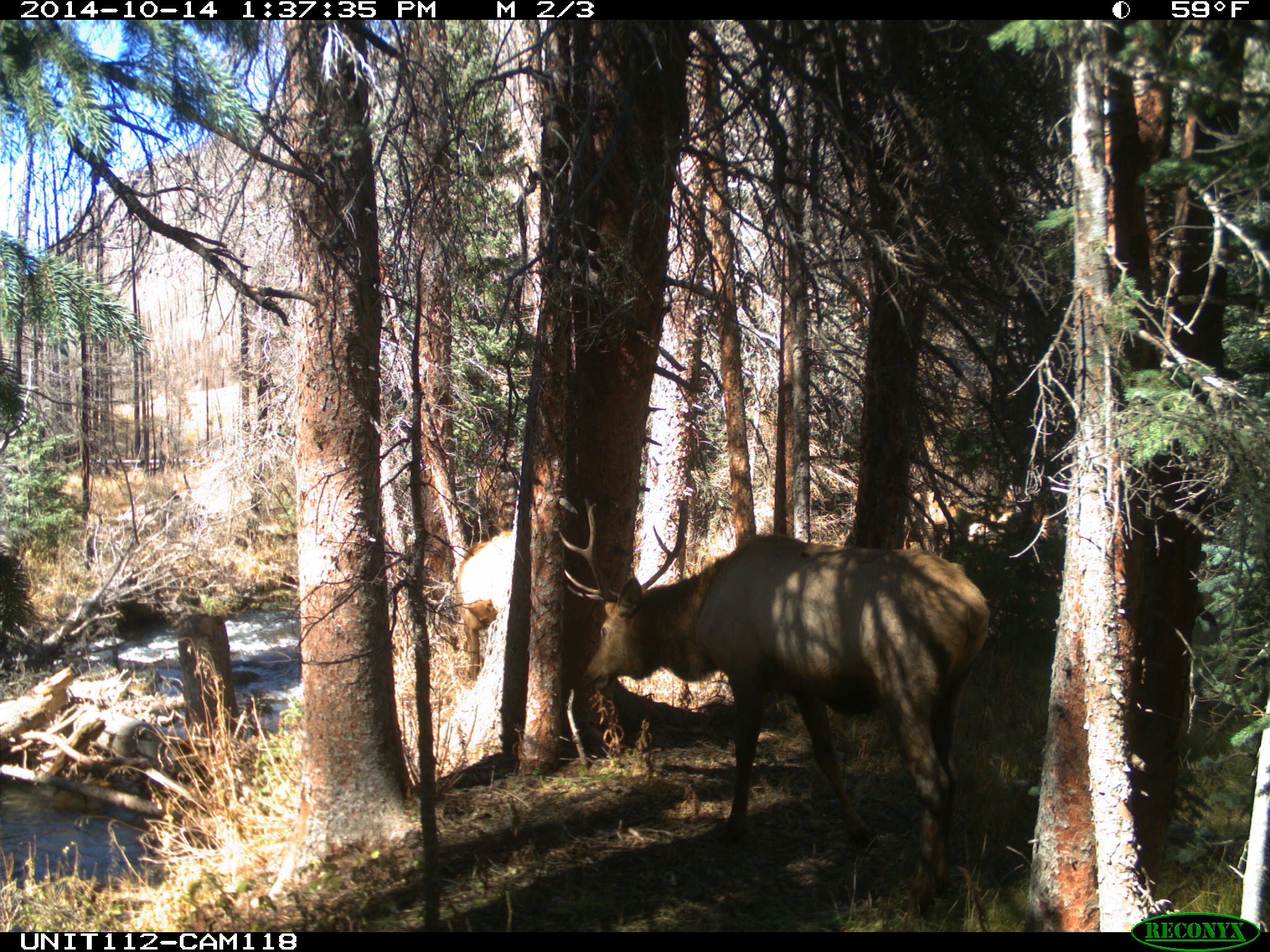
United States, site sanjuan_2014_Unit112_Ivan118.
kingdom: Animalia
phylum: Chordata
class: Mammalia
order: Artiodactyla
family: Cervidae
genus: Cervus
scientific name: Cervus elaphus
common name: red deer